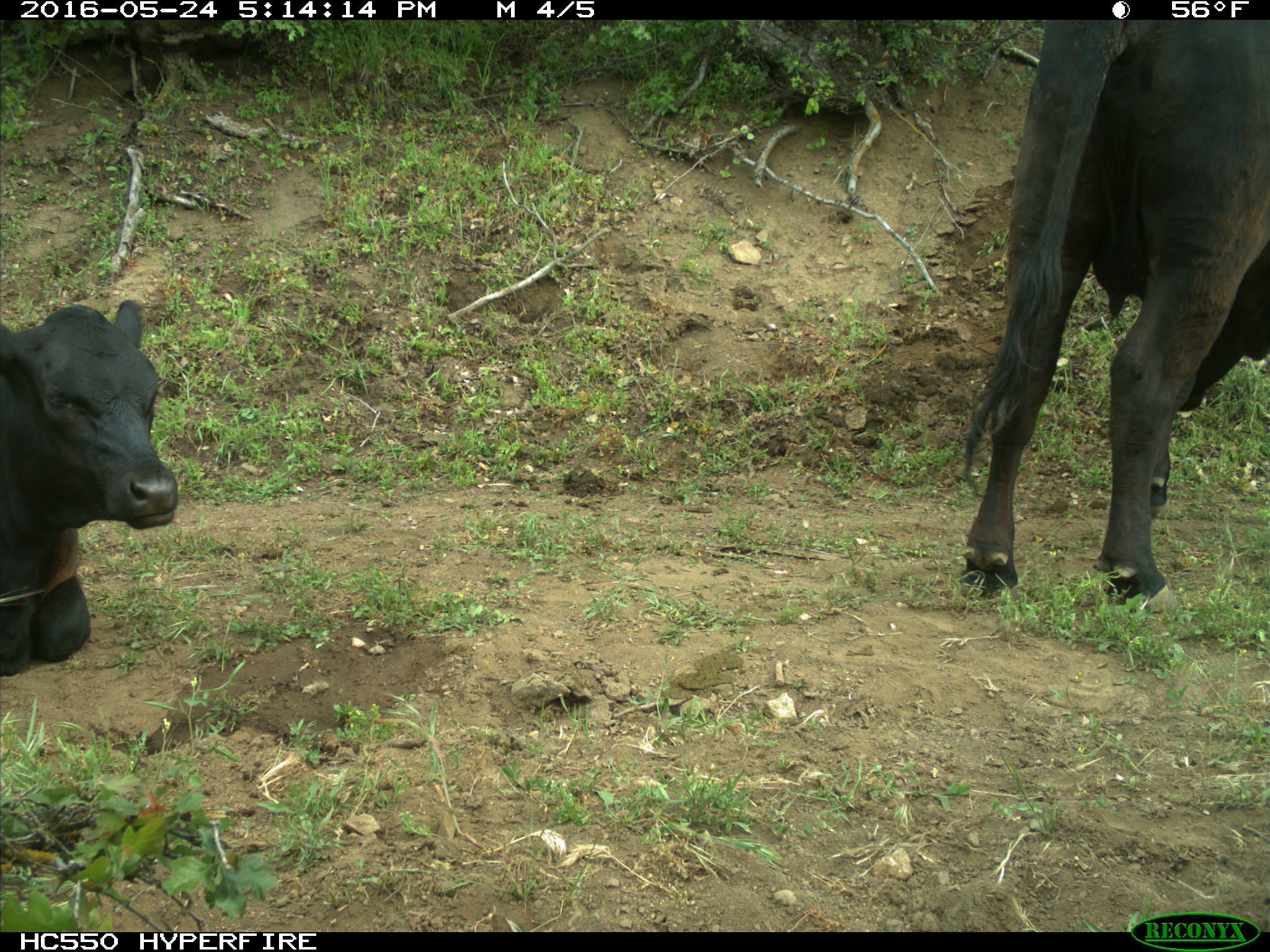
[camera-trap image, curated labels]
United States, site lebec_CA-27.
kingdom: Animalia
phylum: Chordata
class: Mammalia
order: Artiodactyla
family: Bovidae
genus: Bos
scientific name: Bos taurus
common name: domestic cow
Bos taurus (domestic cow).